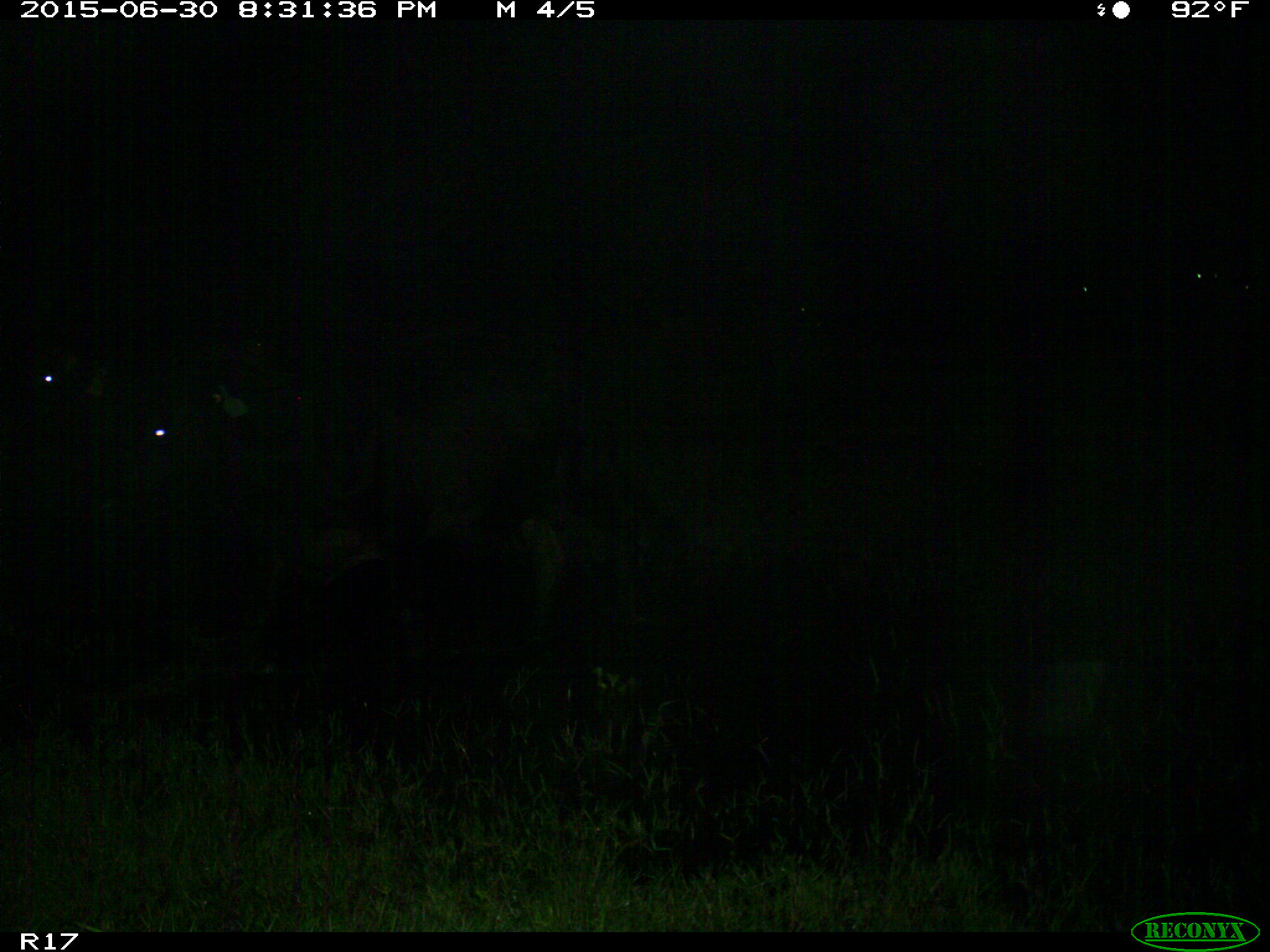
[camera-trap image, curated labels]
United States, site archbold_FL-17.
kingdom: Animalia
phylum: Chordata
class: Mammalia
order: Artiodactyla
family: Bovidae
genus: Bos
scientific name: Bos taurus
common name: domestic cow